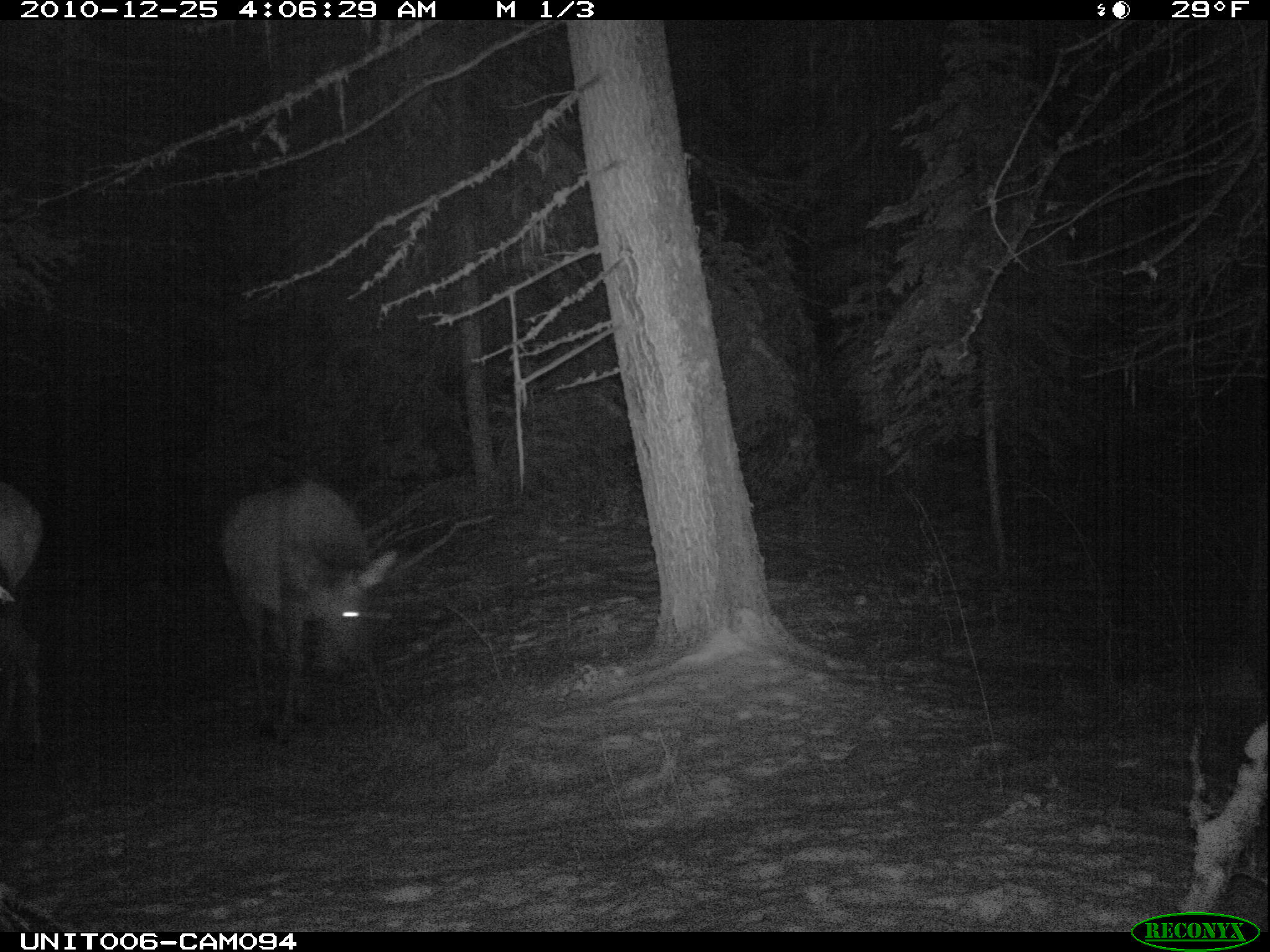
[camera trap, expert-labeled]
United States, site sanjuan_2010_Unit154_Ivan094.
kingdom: Animalia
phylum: Chordata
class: Mammalia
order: Artiodactyla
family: Cervidae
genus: Cervus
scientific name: Cervus elaphus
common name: red deer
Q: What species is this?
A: Cervus elaphus (red deer).